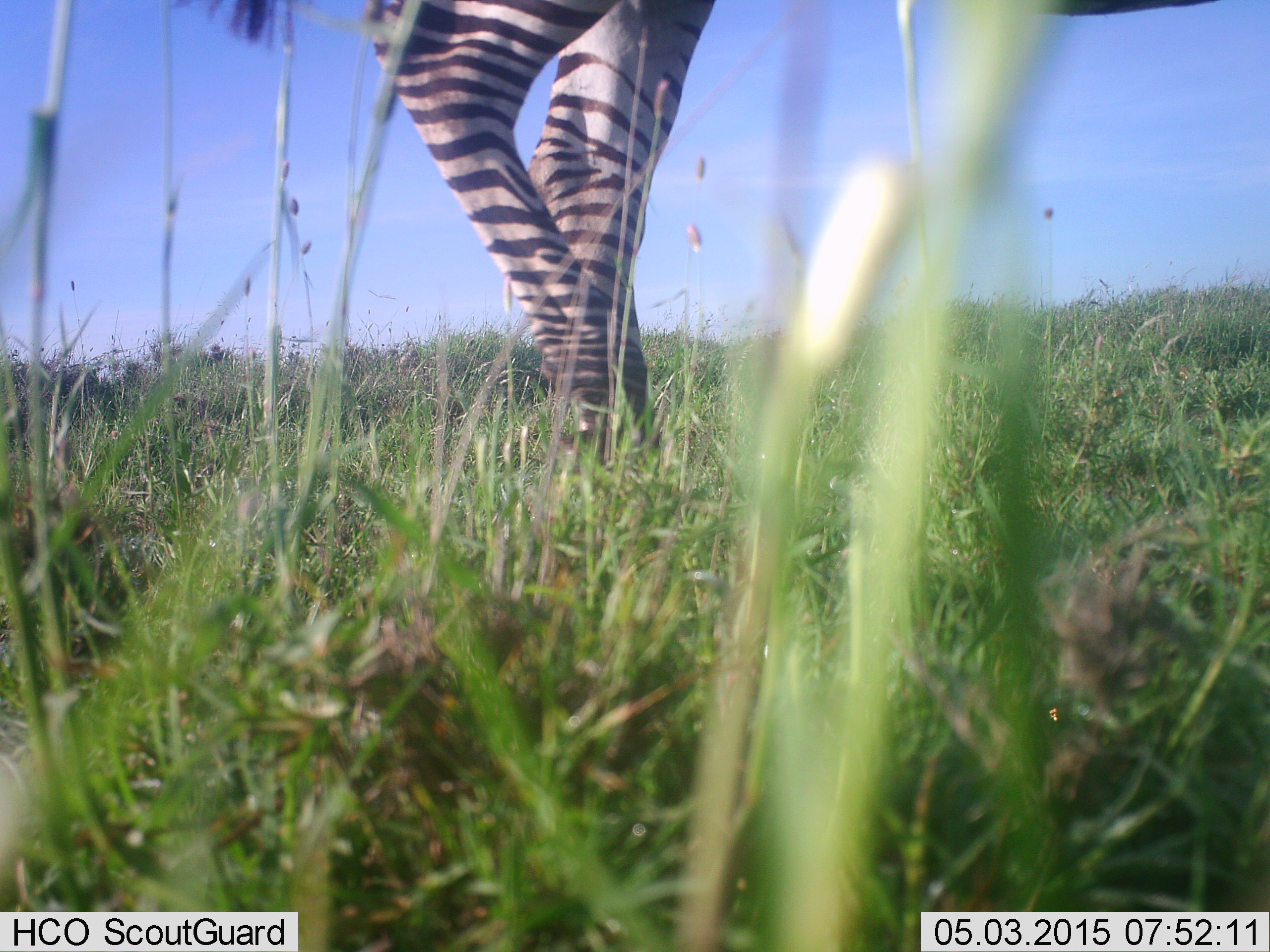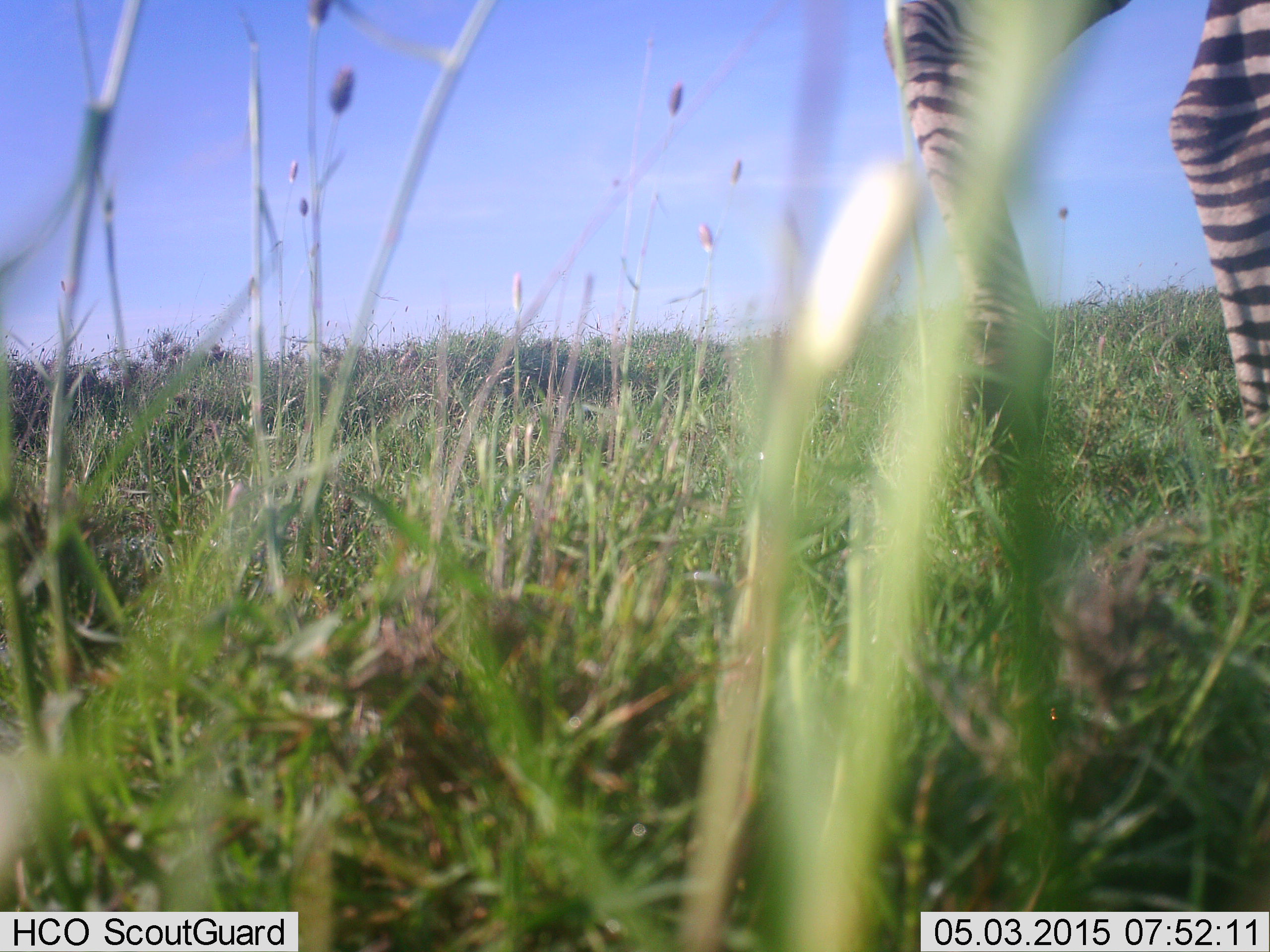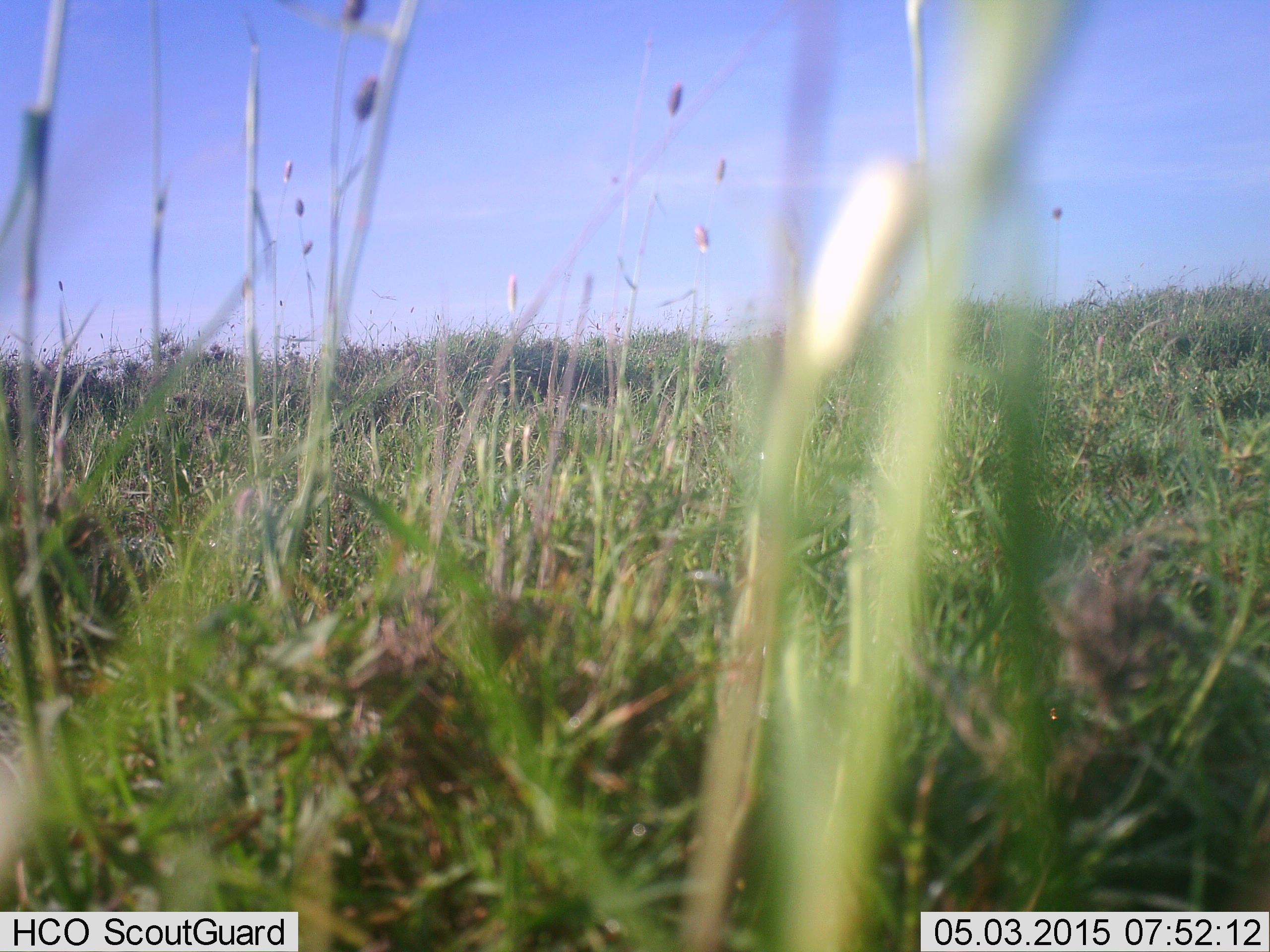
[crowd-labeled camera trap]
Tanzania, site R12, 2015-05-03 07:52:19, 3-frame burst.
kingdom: Animalia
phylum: Chordata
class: Mammalia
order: Perissodactyla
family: Equidae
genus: Equus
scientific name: Equus quagga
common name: plains zebra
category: zebra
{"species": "zebra (plains zebra) (Equus quagga)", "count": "1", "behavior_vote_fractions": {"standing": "20%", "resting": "0%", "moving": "90%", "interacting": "0%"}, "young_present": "0%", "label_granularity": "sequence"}